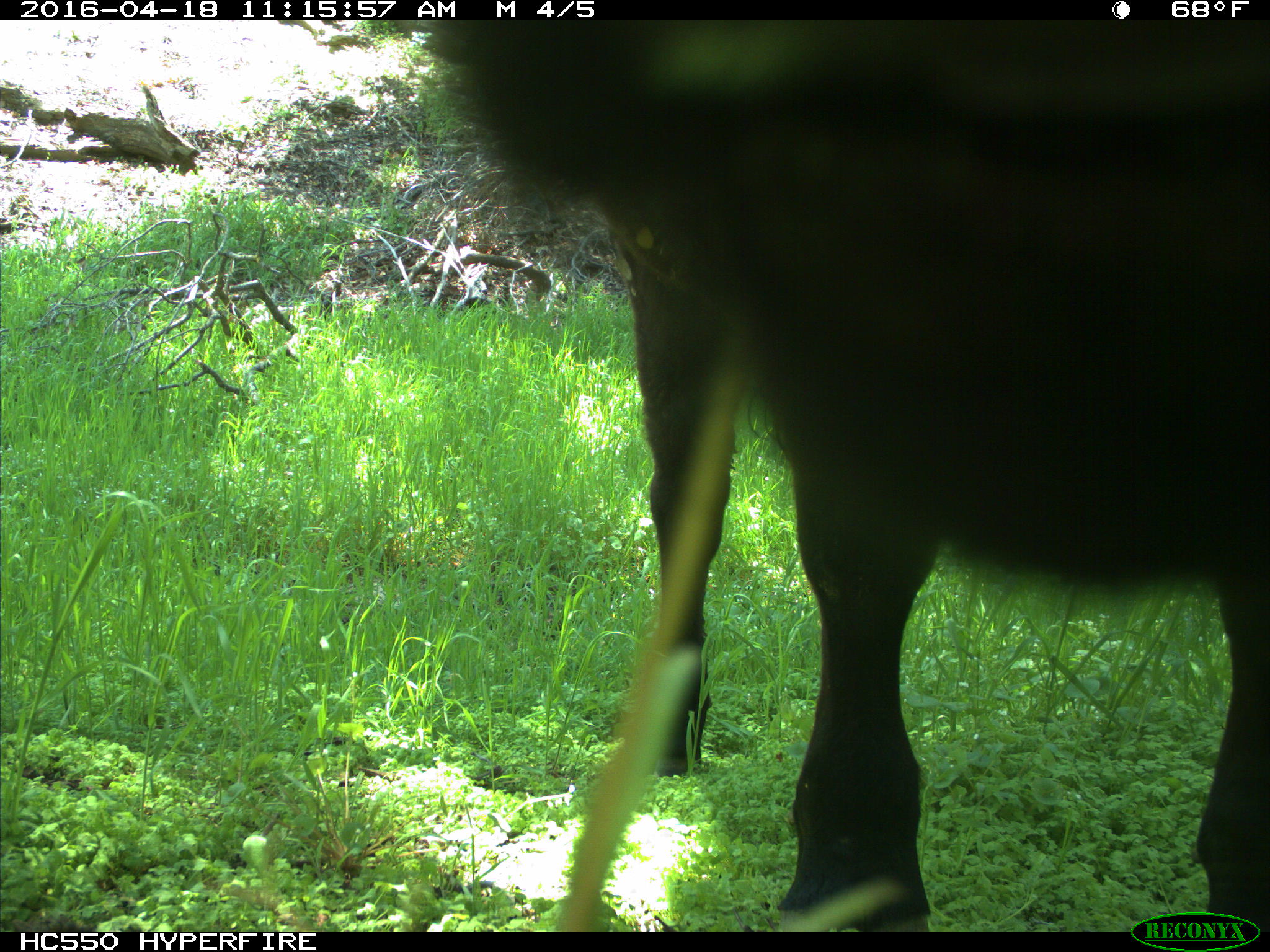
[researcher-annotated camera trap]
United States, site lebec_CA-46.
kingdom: Animalia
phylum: Chordata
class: Mammalia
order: Artiodactyla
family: Bovidae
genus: Bos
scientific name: Bos taurus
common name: domestic cow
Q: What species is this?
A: Bos taurus (domestic cow).